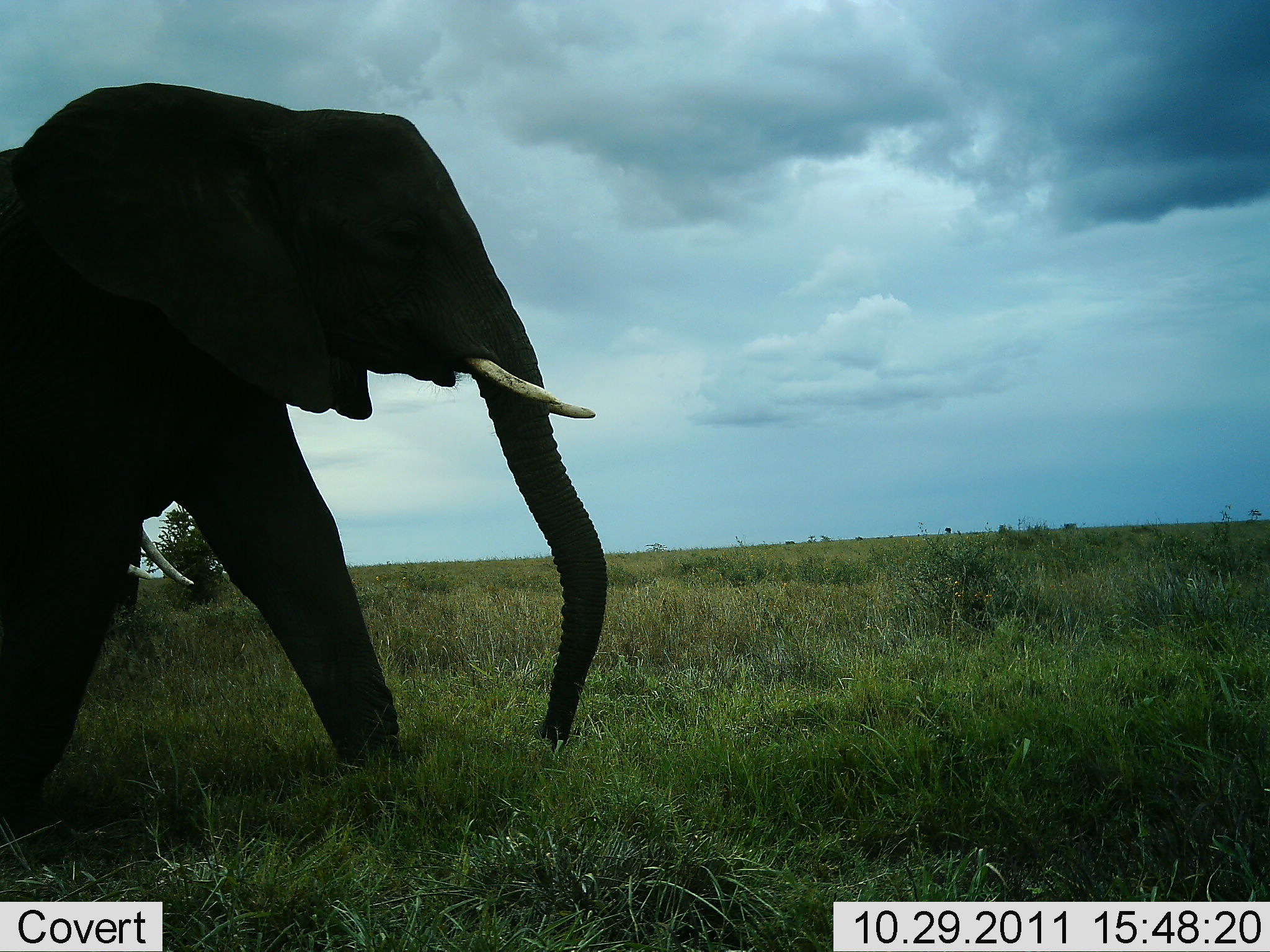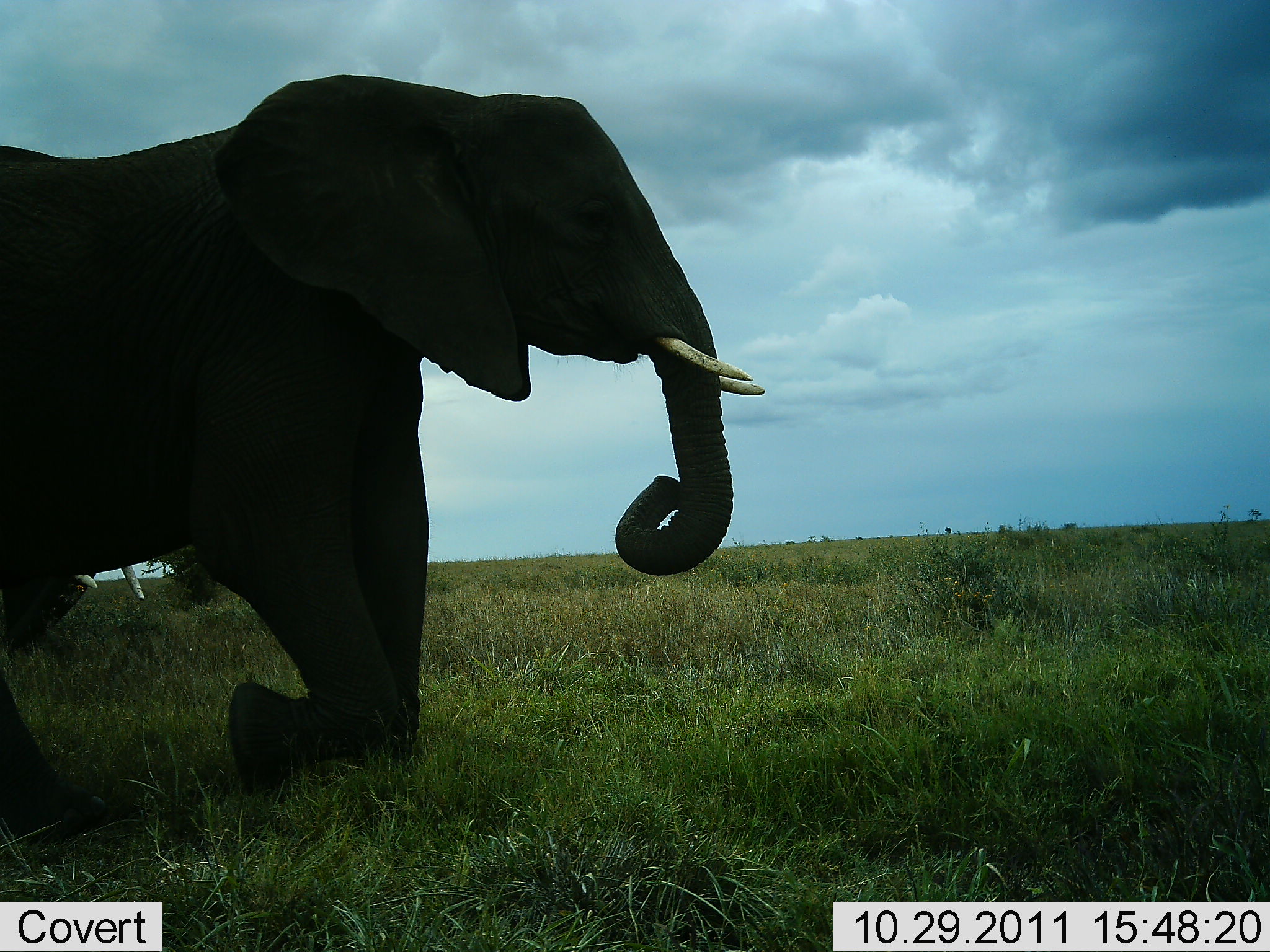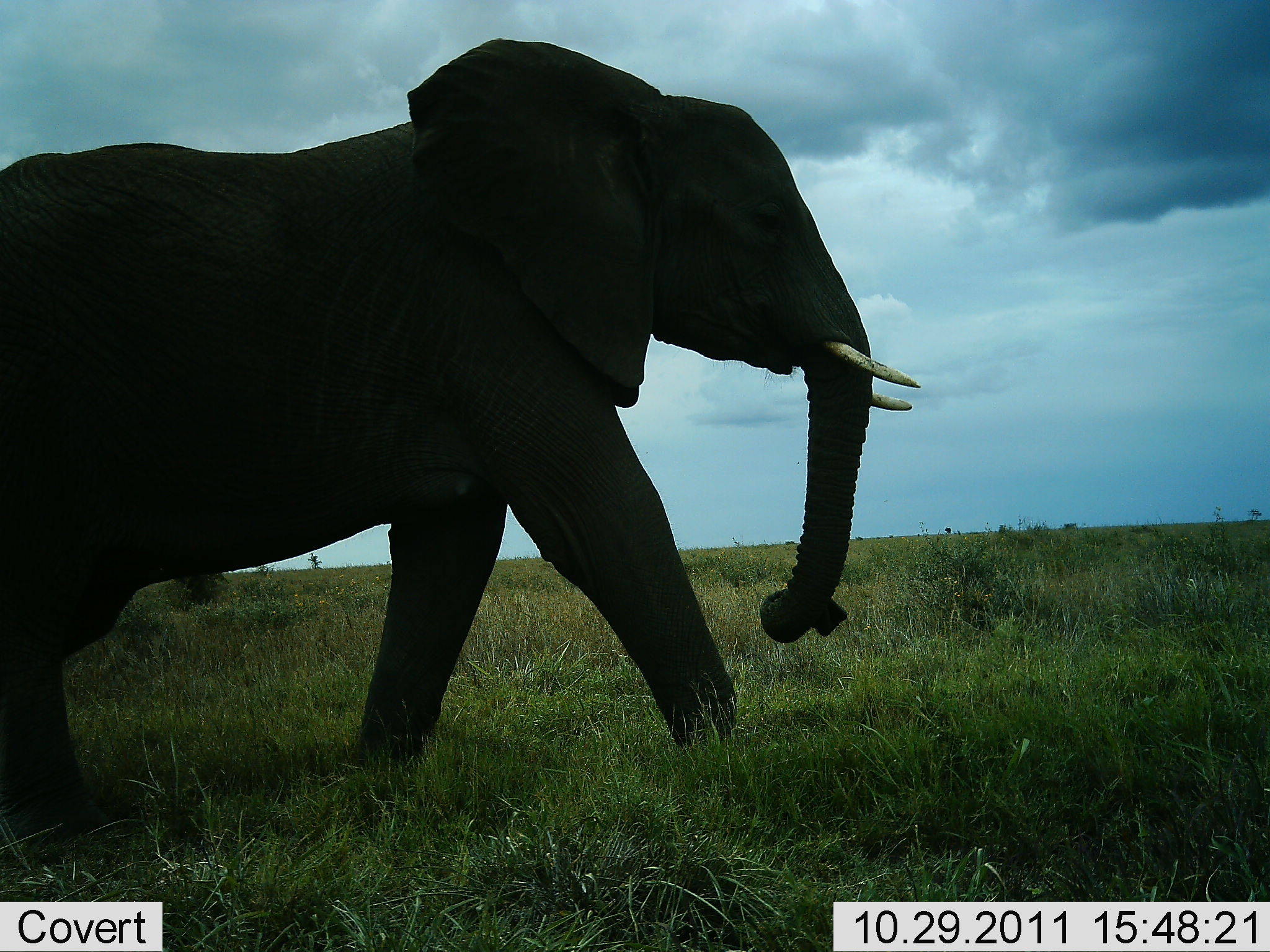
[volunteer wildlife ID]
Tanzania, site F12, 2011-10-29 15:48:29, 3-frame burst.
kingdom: Animalia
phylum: Chordata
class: Mammalia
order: Proboscidea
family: Elephantidae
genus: Loxodonta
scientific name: Loxodonta africana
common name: african bush elephant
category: elephant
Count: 2.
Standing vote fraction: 16%.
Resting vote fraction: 11%.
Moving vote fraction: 95%.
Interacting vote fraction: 0%.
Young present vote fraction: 0%.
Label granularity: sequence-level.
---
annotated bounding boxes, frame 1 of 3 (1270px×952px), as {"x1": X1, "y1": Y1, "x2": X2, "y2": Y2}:
animal: {"x1": 0, "y1": 82, "x2": 609, "y2": 792}; {"x1": 125, "y1": 518, "x2": 198, "y2": 615}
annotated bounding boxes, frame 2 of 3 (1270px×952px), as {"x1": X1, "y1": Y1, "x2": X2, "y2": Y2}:
animal: {"x1": 0, "y1": 74, "x2": 765, "y2": 852}; {"x1": 0, "y1": 563, "x2": 145, "y2": 650}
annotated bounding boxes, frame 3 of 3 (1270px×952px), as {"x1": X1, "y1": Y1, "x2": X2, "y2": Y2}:
animal: {"x1": 0, "y1": 38, "x2": 921, "y2": 840}